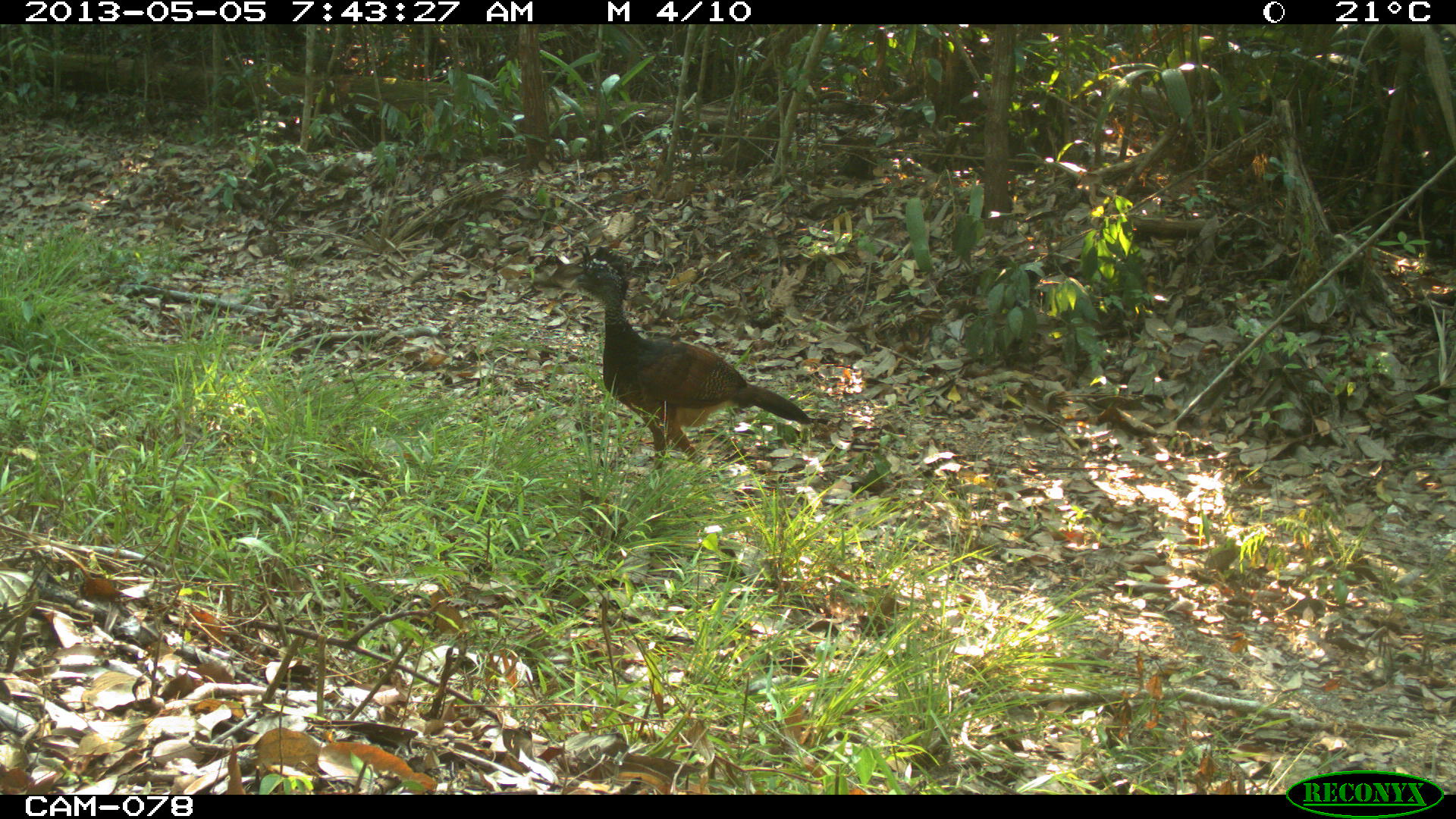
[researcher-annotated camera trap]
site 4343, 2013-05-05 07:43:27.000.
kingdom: Animalia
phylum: Chordata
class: Aves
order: Galliformes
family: Cracidae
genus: Crax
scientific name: Crax rubra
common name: great curassow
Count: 1.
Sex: female.